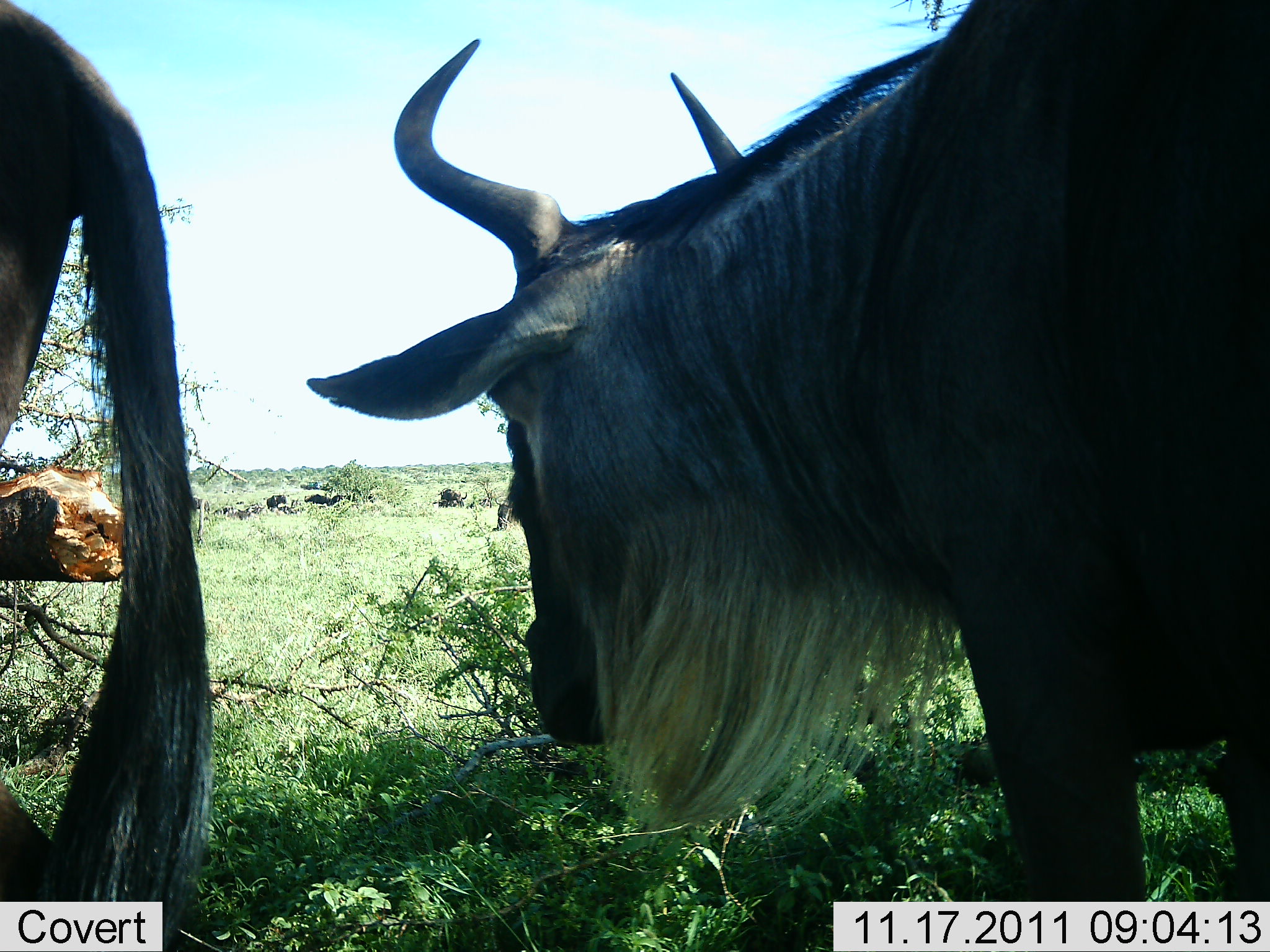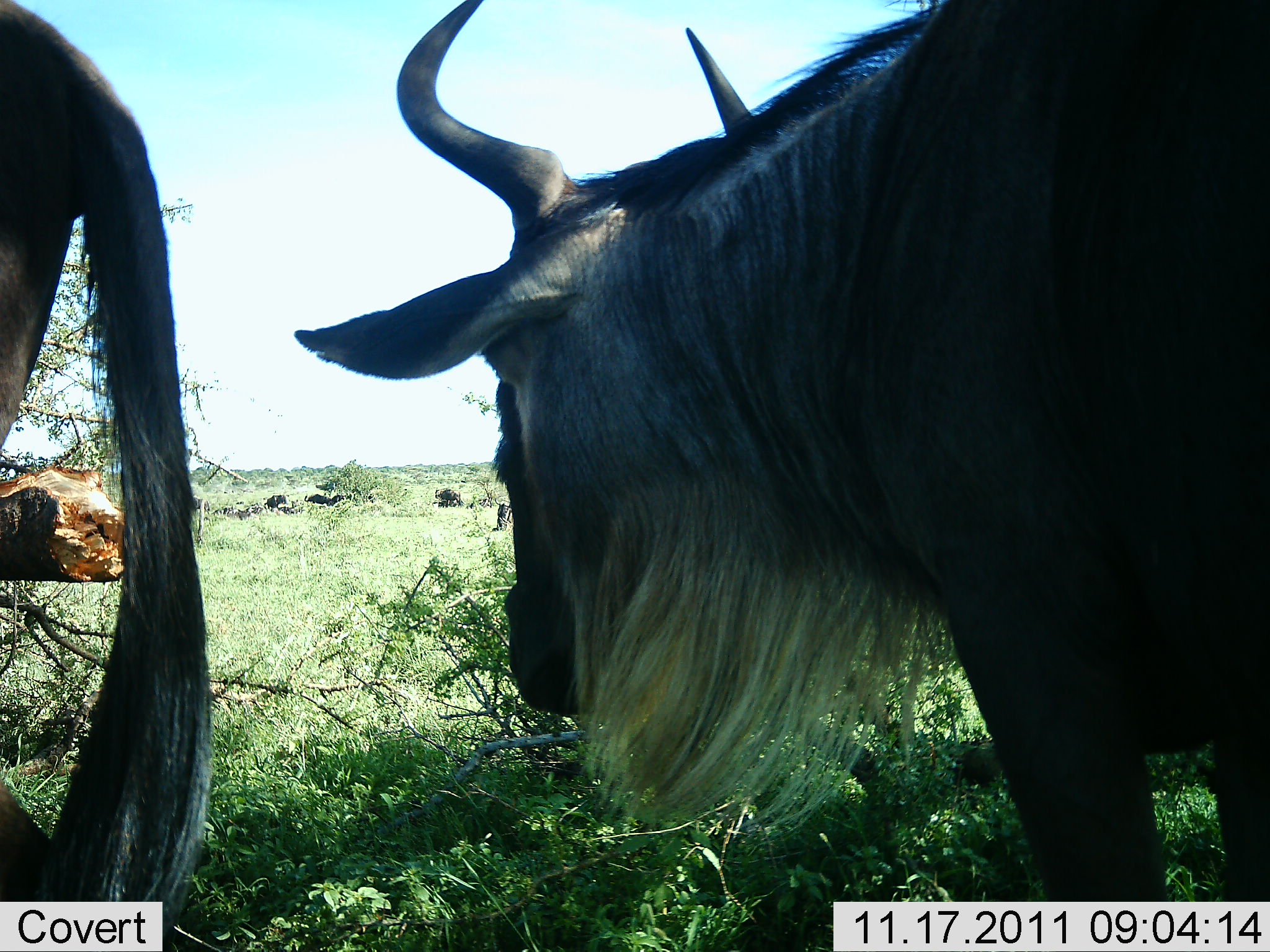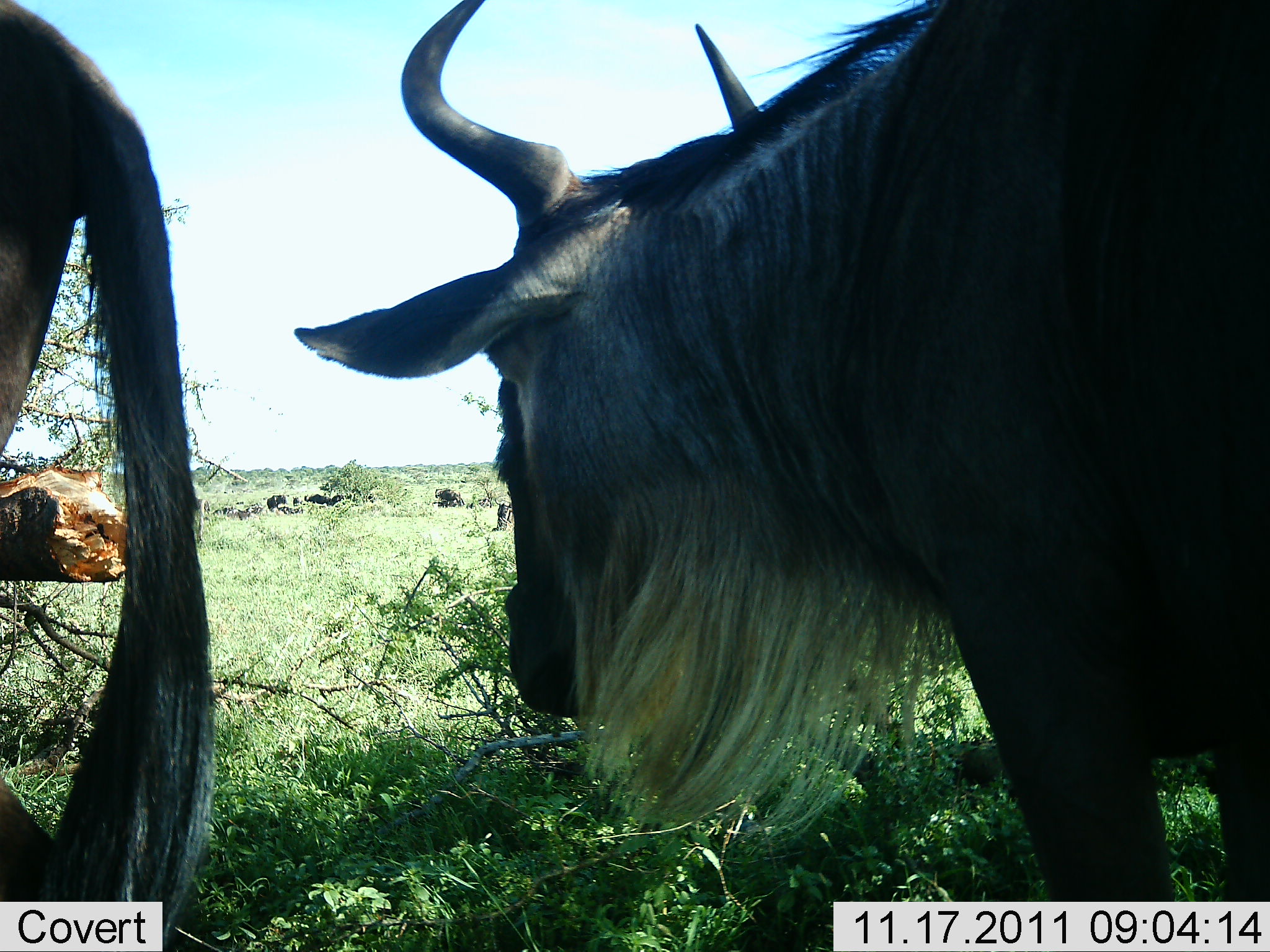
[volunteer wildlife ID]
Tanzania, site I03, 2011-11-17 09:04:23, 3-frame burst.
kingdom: Animalia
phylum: Chordata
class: Mammalia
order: Artiodactyla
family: Bovidae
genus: Connochaetes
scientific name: Connochaetes taurinus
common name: blue wildebeest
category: wildebeest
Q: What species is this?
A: Wildebeest (blue wildebeest) (Connochaetes taurinus).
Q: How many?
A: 2.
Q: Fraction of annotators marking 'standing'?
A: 100%.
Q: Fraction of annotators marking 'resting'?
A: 8%.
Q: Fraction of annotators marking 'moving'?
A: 8%.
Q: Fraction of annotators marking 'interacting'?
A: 0%.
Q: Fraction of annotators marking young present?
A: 0%.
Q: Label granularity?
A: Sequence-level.